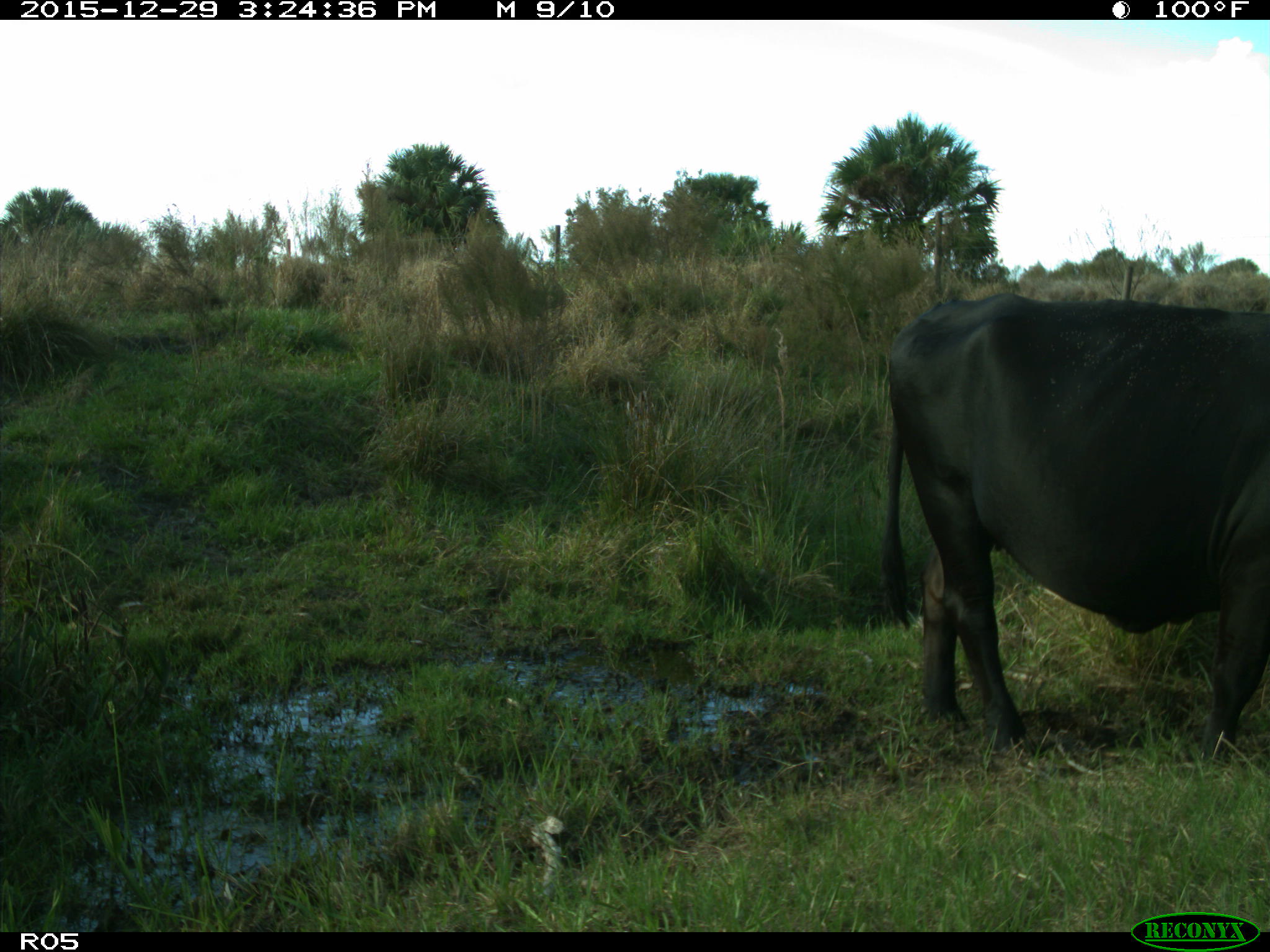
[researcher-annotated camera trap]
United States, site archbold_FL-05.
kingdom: Animalia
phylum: Chordata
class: Mammalia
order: Artiodactyla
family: Bovidae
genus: Bos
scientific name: Bos taurus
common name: domestic cow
Bos taurus (domestic cow).